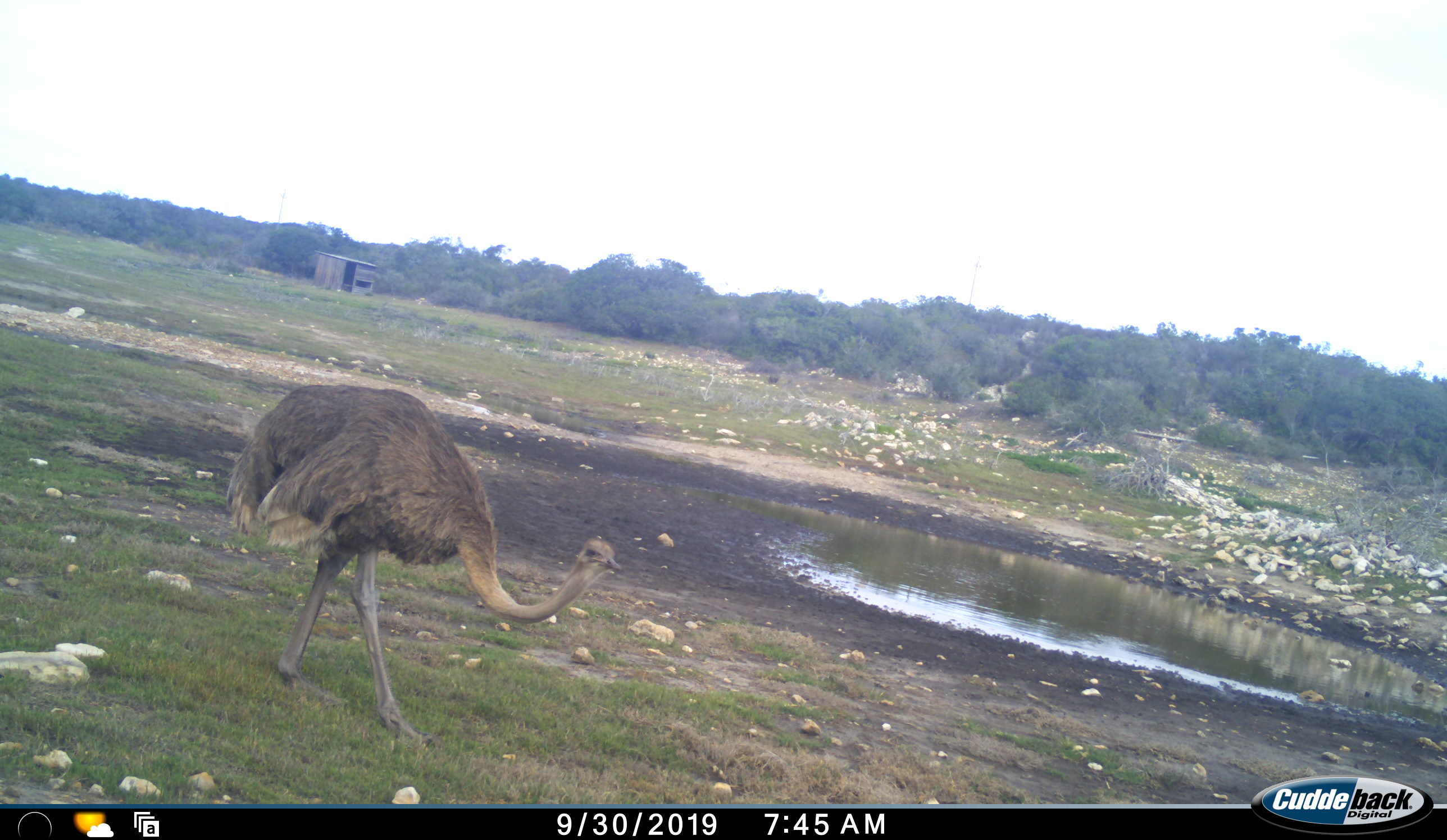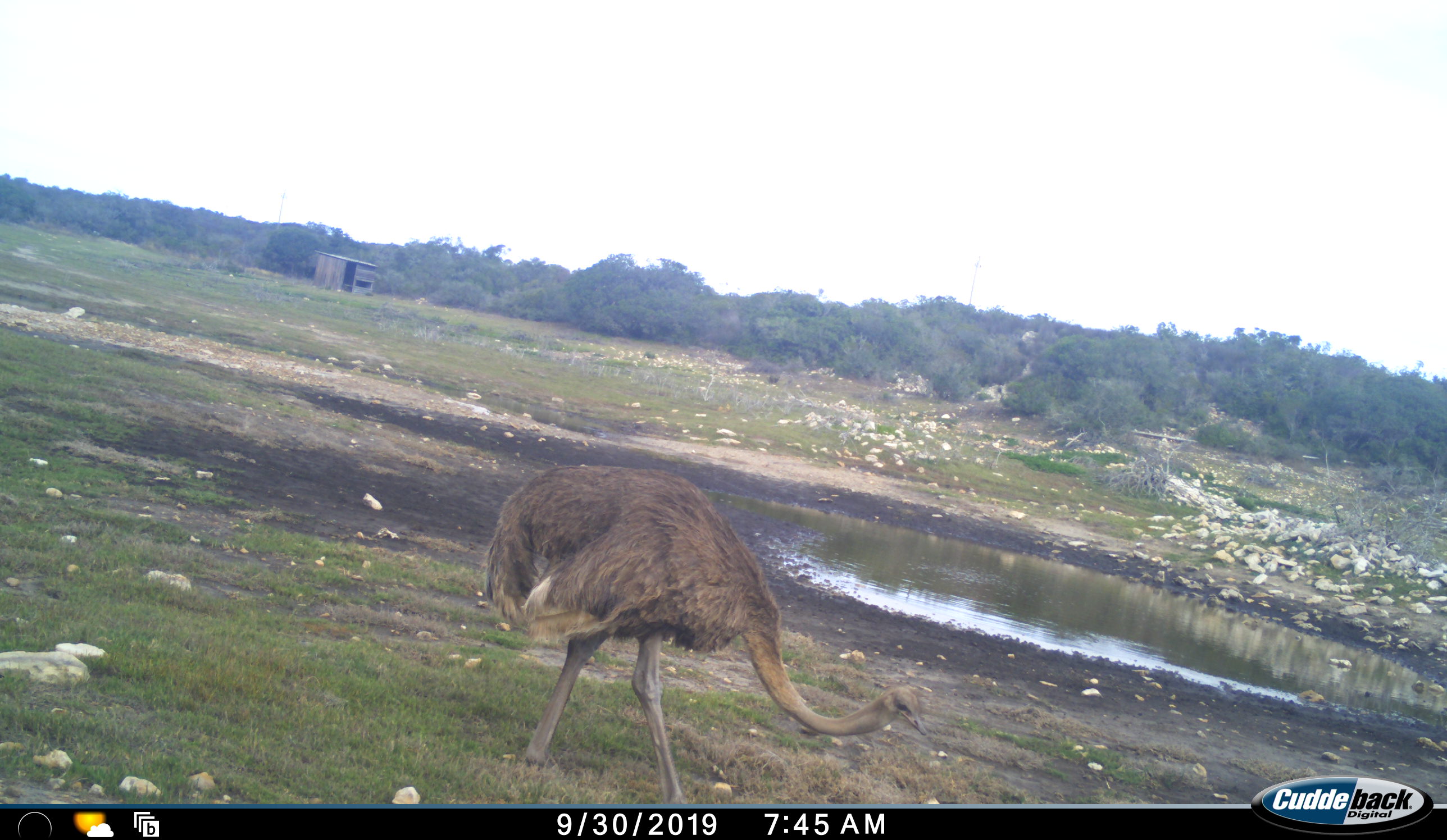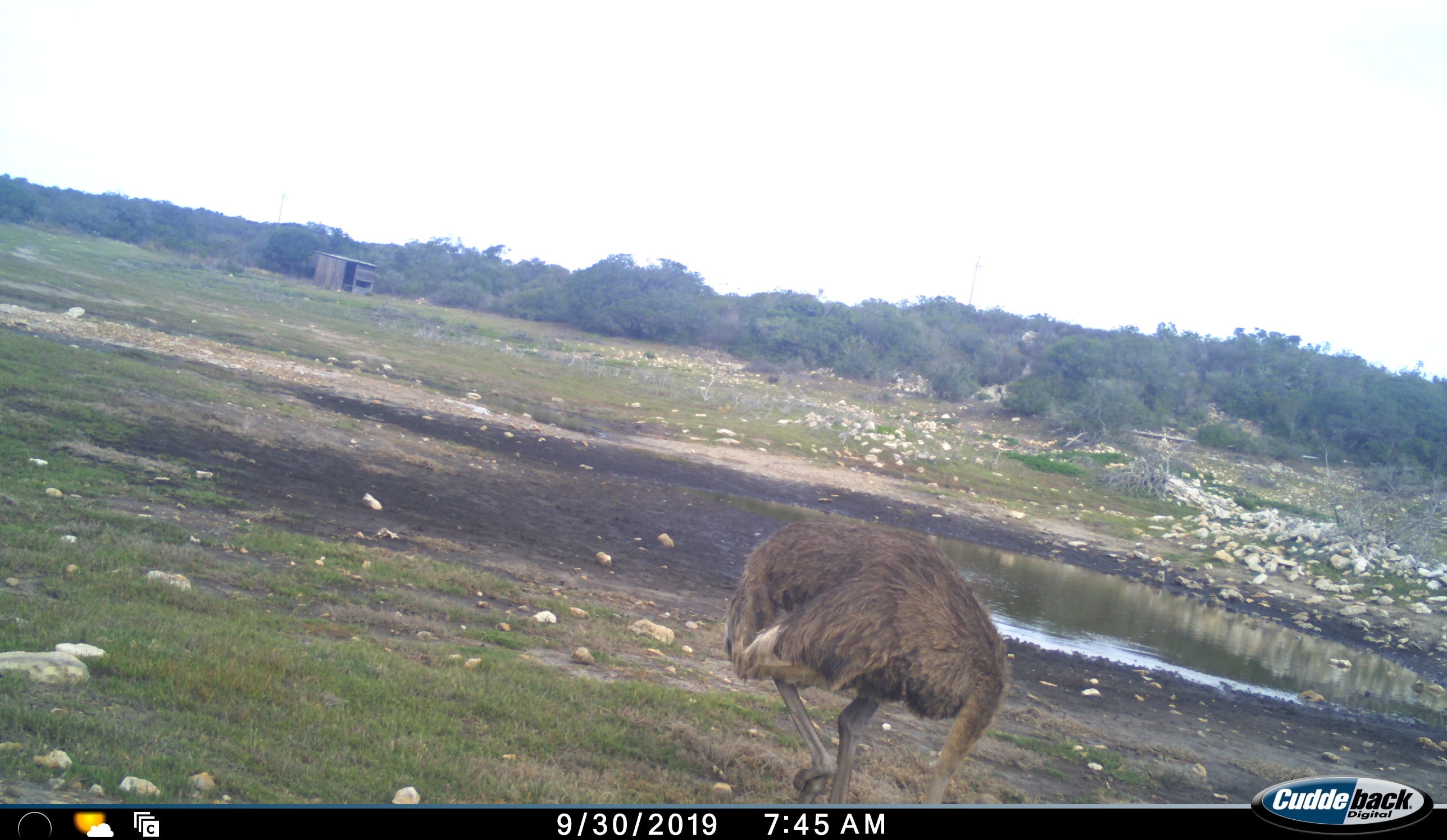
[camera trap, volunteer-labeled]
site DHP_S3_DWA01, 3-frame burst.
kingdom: Animalia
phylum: Chordata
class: Aves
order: Struthioniformes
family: Struthionidae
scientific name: Struthionidae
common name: ostrich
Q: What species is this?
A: Ostrich (Struthionidae).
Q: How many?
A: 1.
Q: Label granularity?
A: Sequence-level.